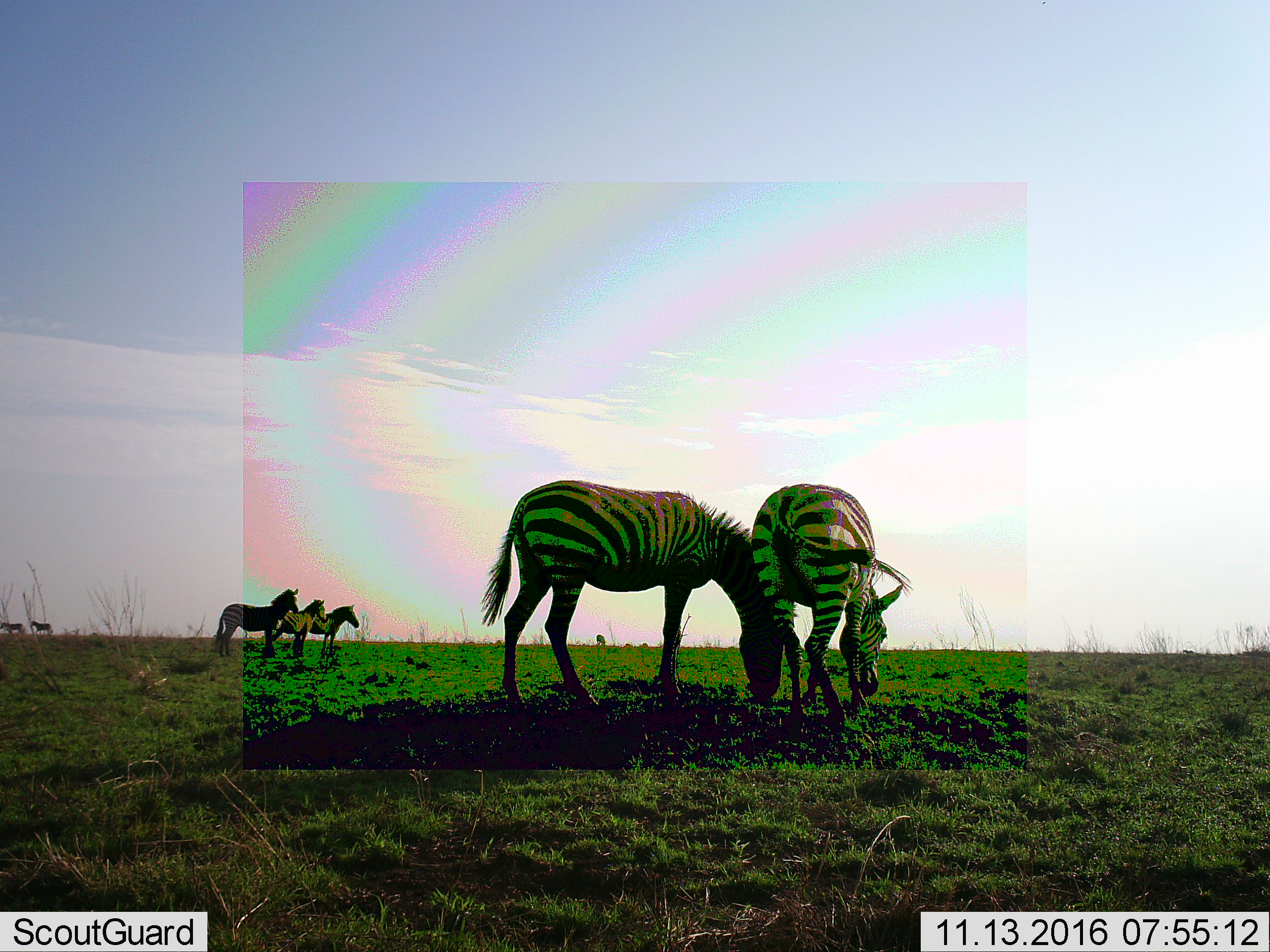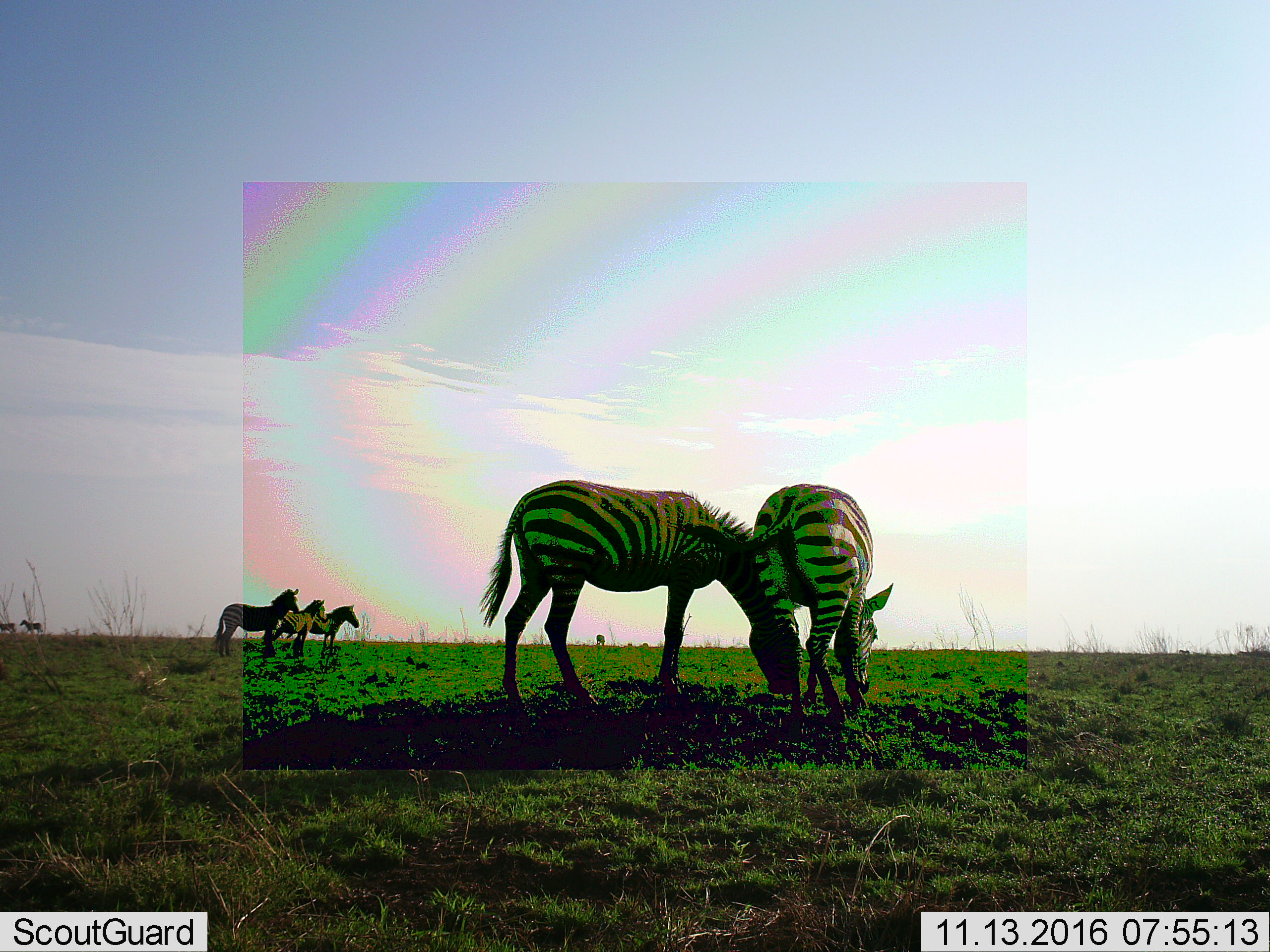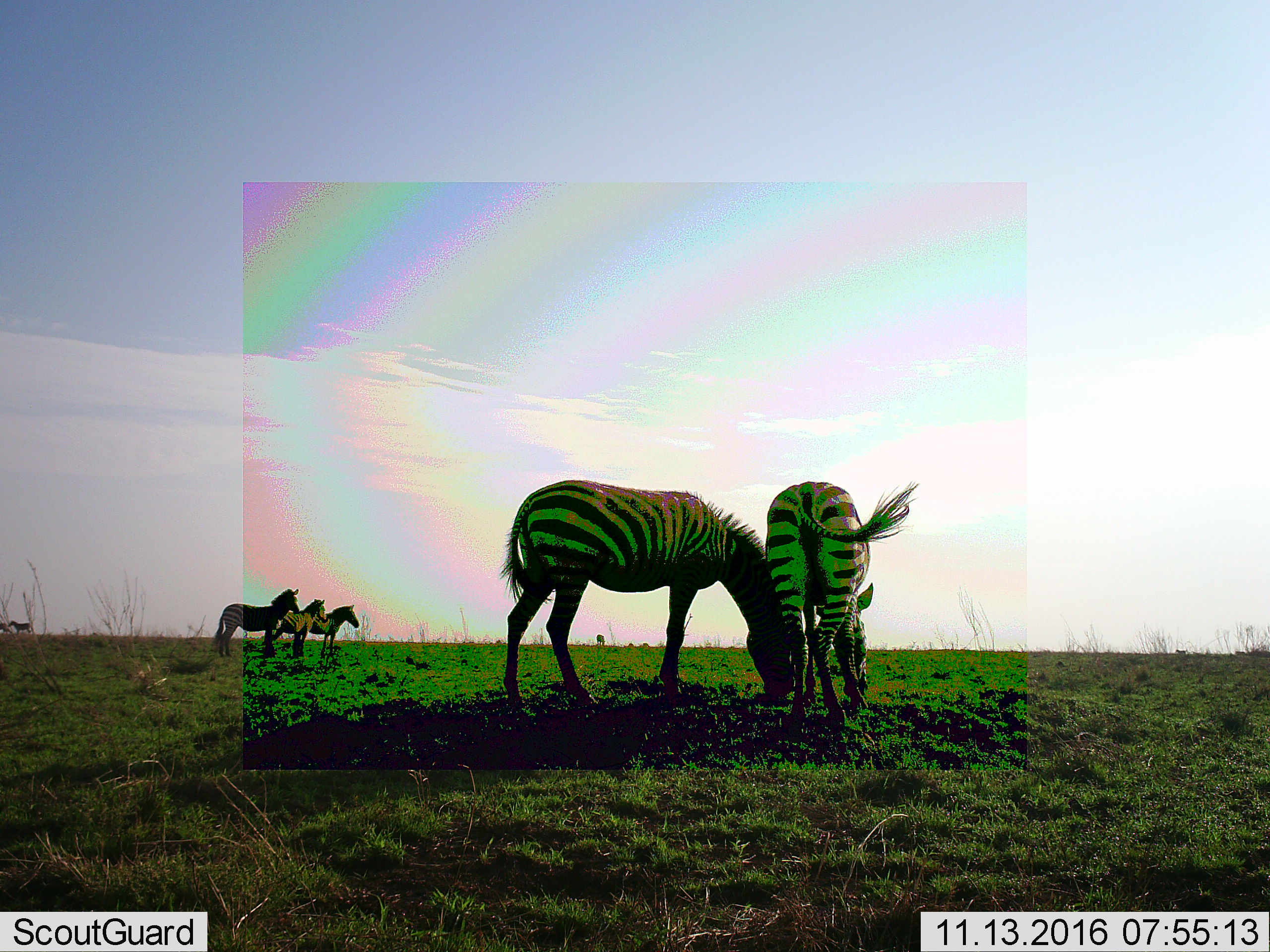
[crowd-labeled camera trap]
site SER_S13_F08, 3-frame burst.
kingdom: Animalia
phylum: Chordata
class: Mammalia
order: Perissodactyla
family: Equidae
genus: Equus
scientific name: Equus quagga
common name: plains zebra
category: zebraplains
Zebraplains (plains zebra) (Equus quagga), count 8. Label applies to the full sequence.